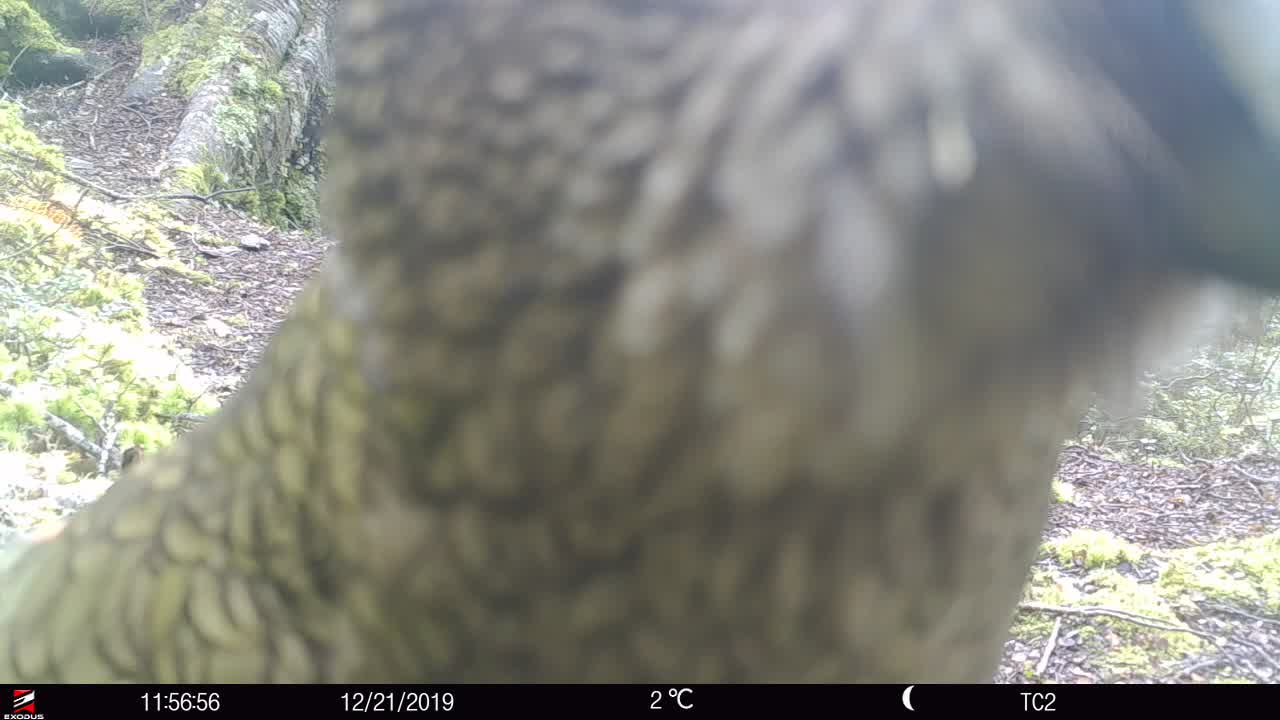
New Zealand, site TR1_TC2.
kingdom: Animalia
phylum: Chordata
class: Aves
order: Psittaciformes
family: Strigopidae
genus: Nestor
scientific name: Nestor notabilis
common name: kea